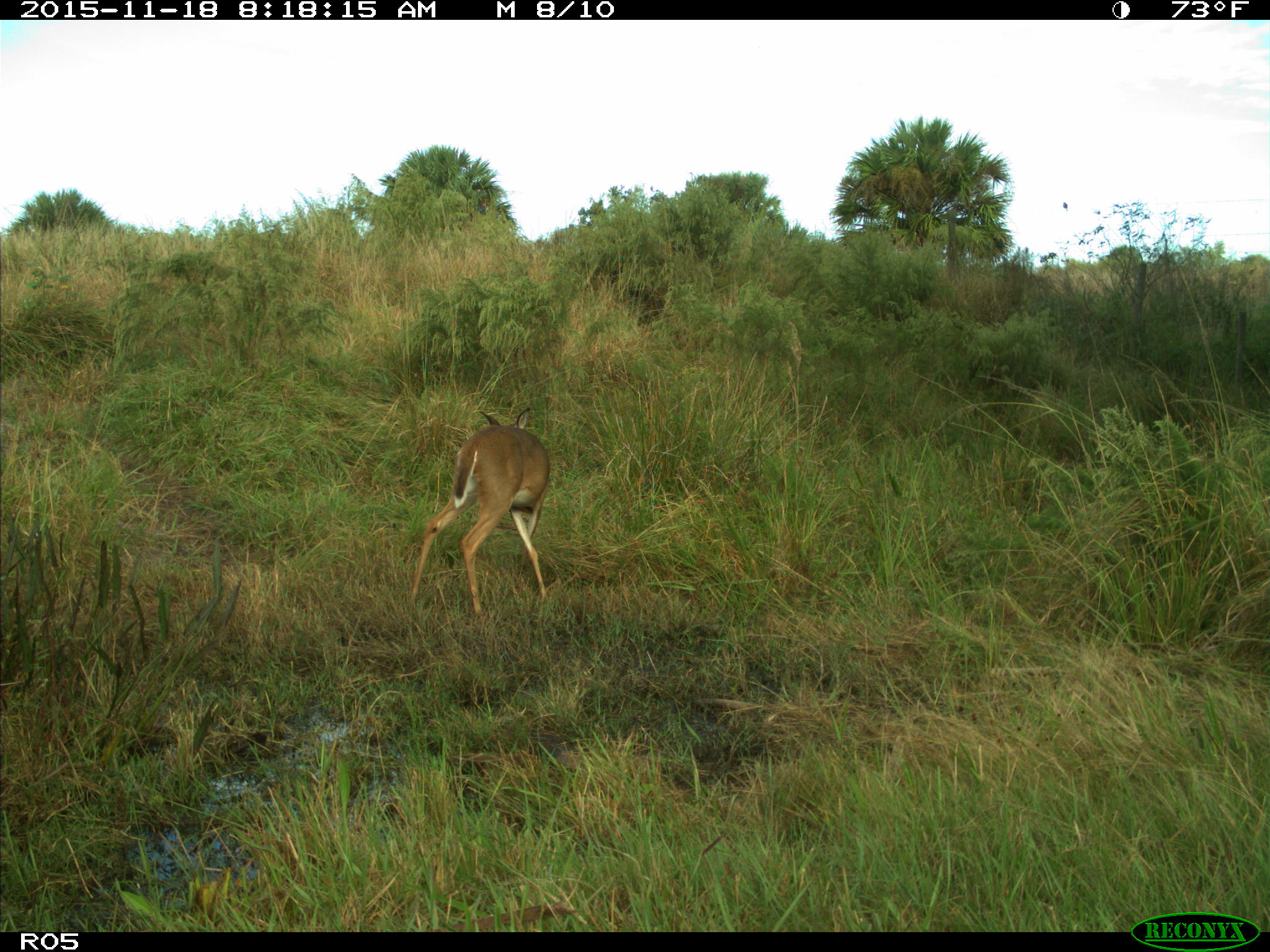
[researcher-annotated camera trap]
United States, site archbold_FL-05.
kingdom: Animalia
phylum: Chordata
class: Mammalia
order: Artiodactyla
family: Cervidae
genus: Odocoileus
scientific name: Odocoileus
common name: deer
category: unidentified deer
Unidentified deer (deer) (Odocoileus).